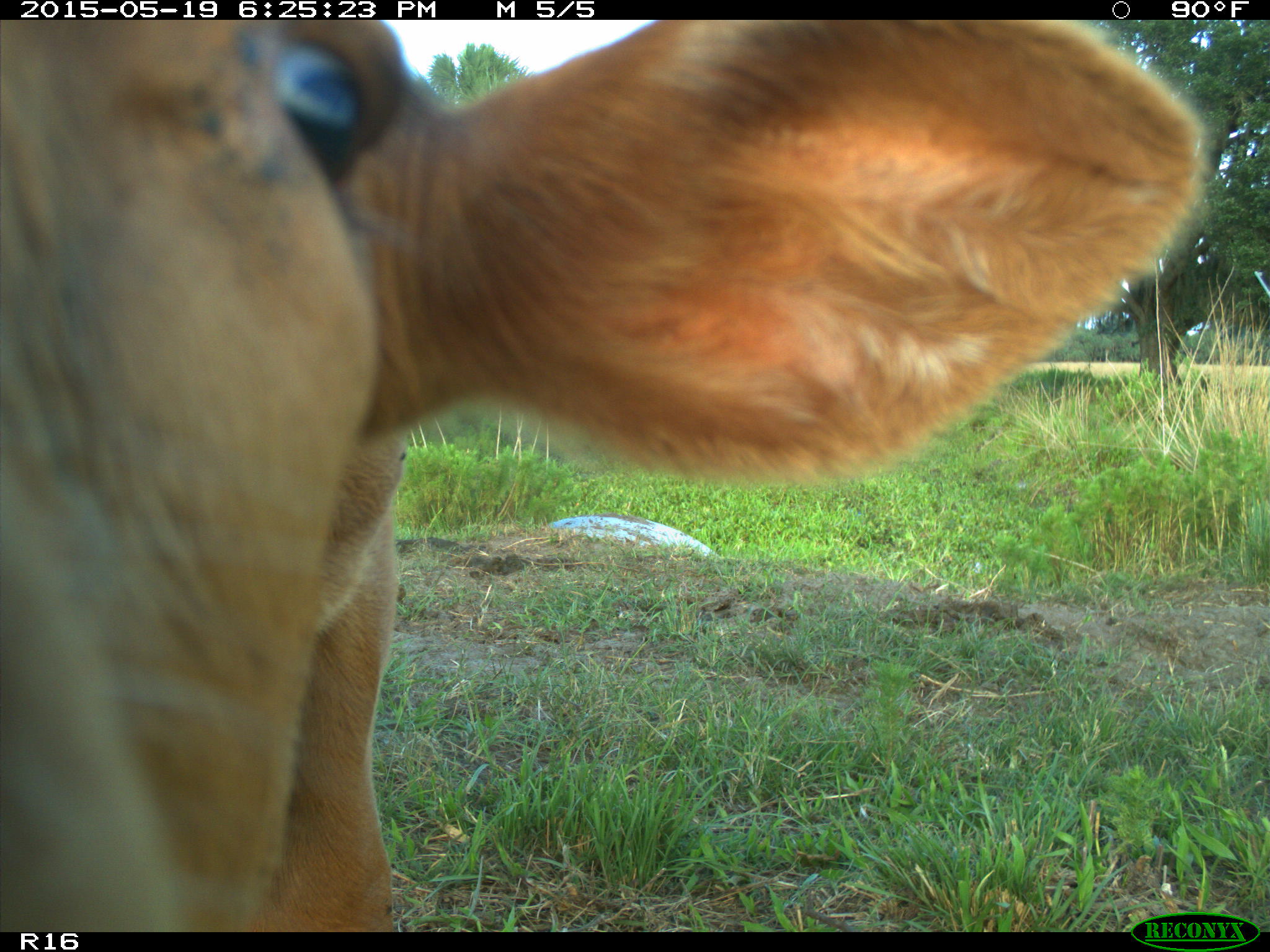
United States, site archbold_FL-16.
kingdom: Animalia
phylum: Chordata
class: Mammalia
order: Artiodactyla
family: Bovidae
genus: Bos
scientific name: Bos taurus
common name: domestic cow